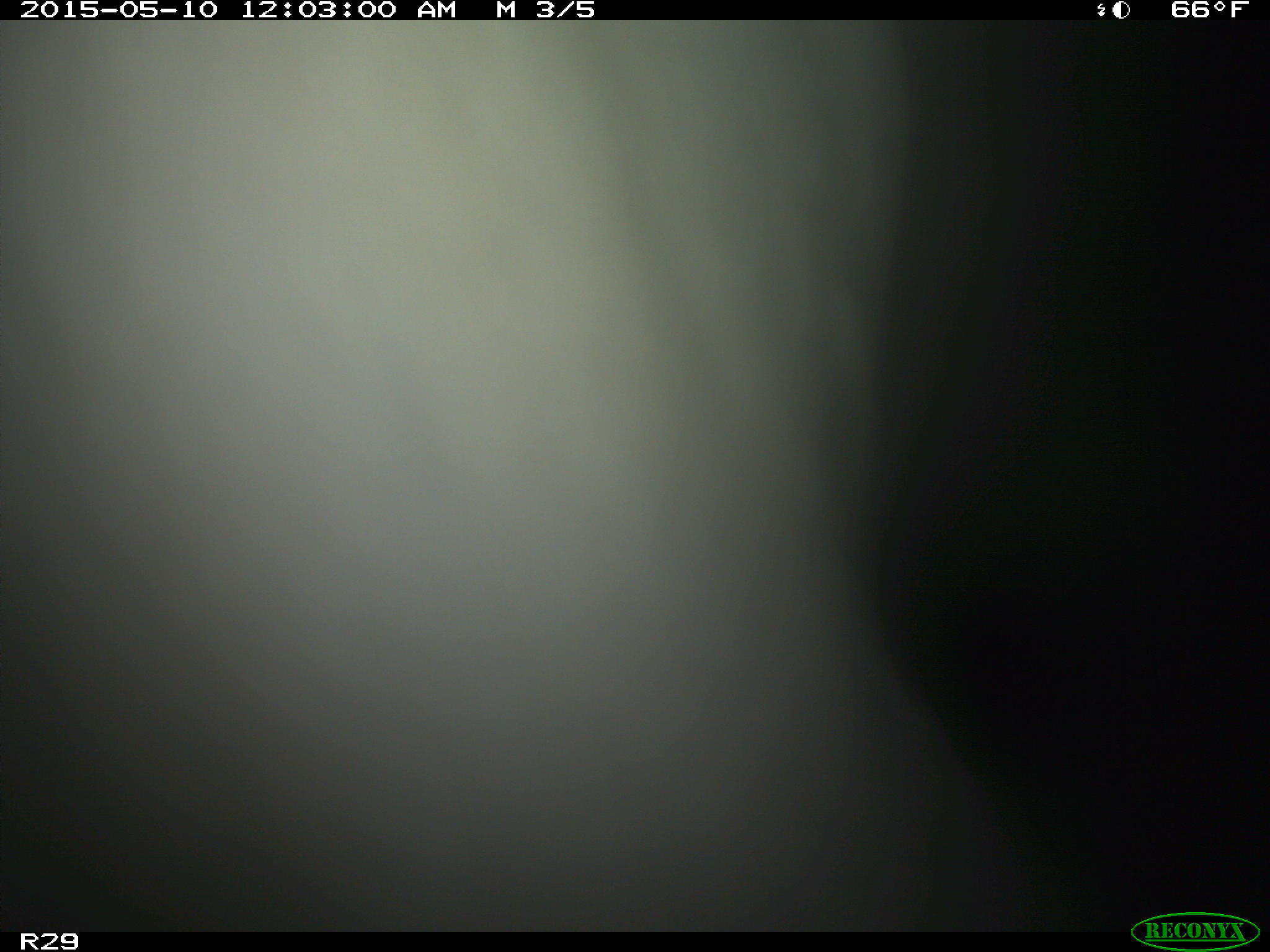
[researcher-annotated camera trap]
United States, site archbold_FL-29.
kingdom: Animalia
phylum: Chordata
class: Mammalia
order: Artiodactyla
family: Bovidae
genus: Bos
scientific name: Bos taurus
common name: domestic cow